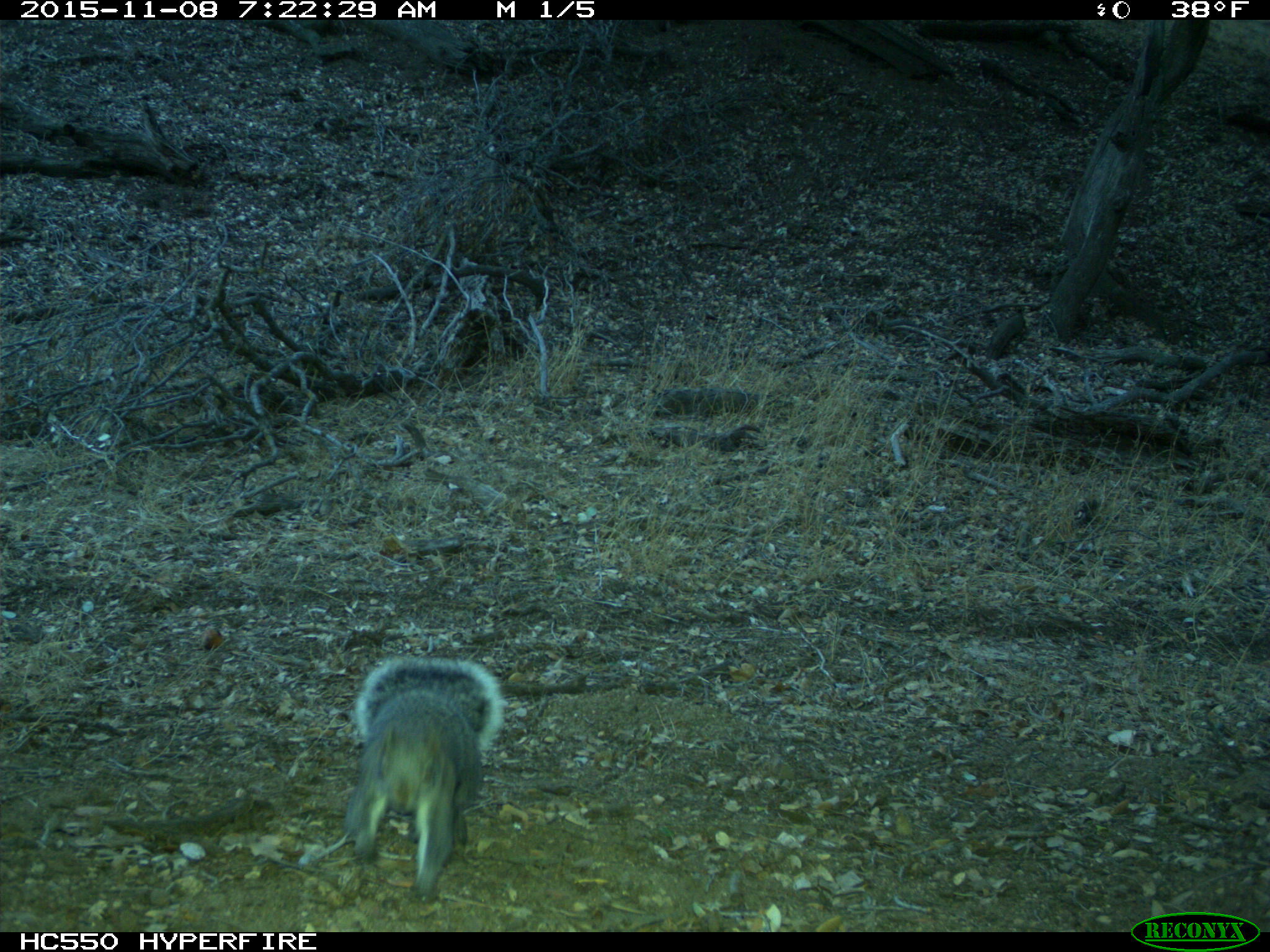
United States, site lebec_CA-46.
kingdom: Animalia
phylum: Chordata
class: Mammalia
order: Rodentia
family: Sciuridae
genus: Sciurus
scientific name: Sciurus carolinensis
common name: eastern gray squirrel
Sciurus carolinensis (eastern gray squirrel).